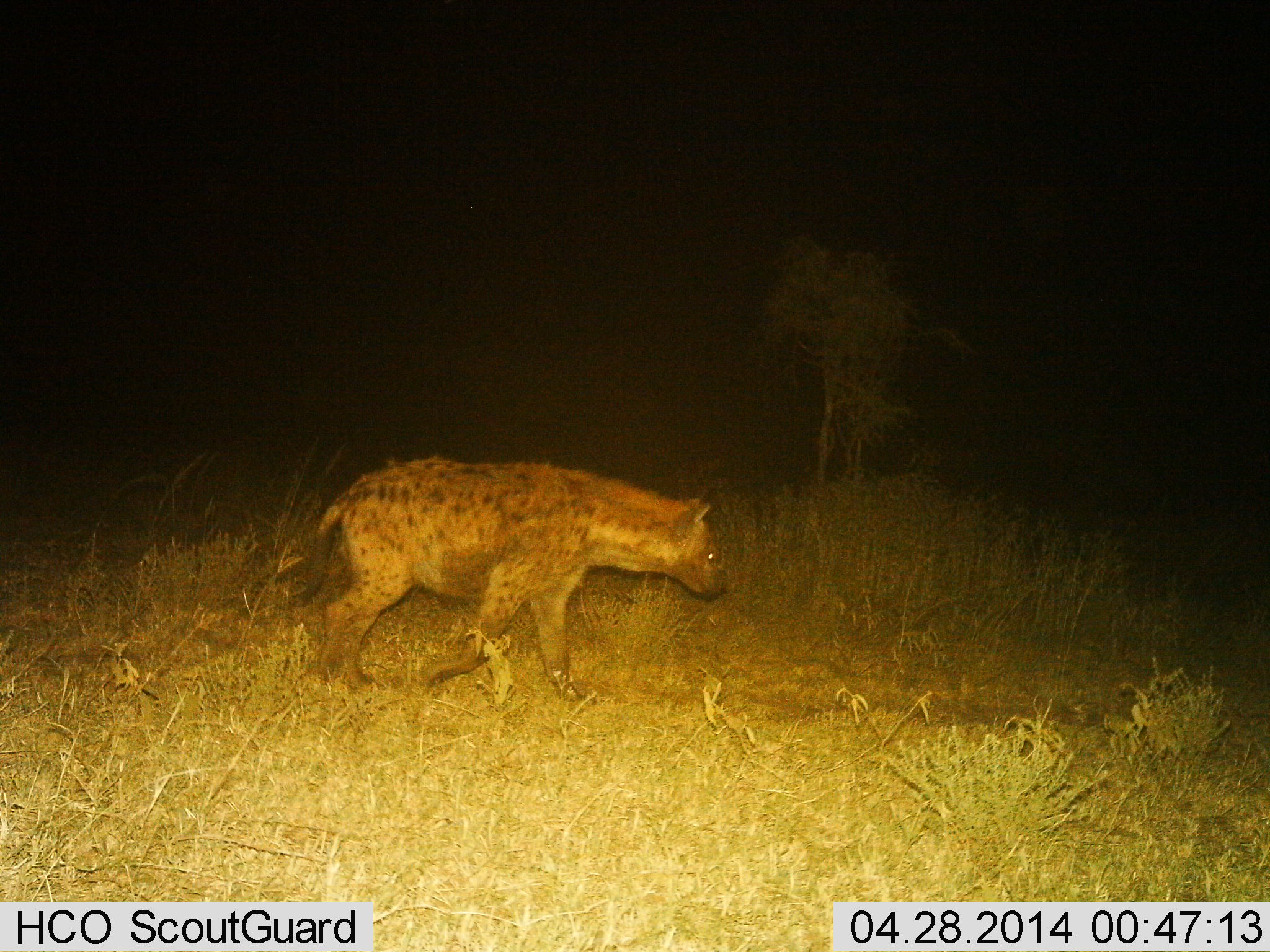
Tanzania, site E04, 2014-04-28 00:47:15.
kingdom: Animalia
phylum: Chordata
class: Mammalia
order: Carnivora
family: Hyaenidae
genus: Crocuta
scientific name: Crocuta crocuta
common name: spotted hyena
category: hyenaspotted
Hyenaspotted (spotted hyena) (Crocuta crocuta), count 1. Behavior (volunteer vote fractions): standing 0%, resting 0%, moving 100%, interacting 0%. Young present (vote fraction): 0%. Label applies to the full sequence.